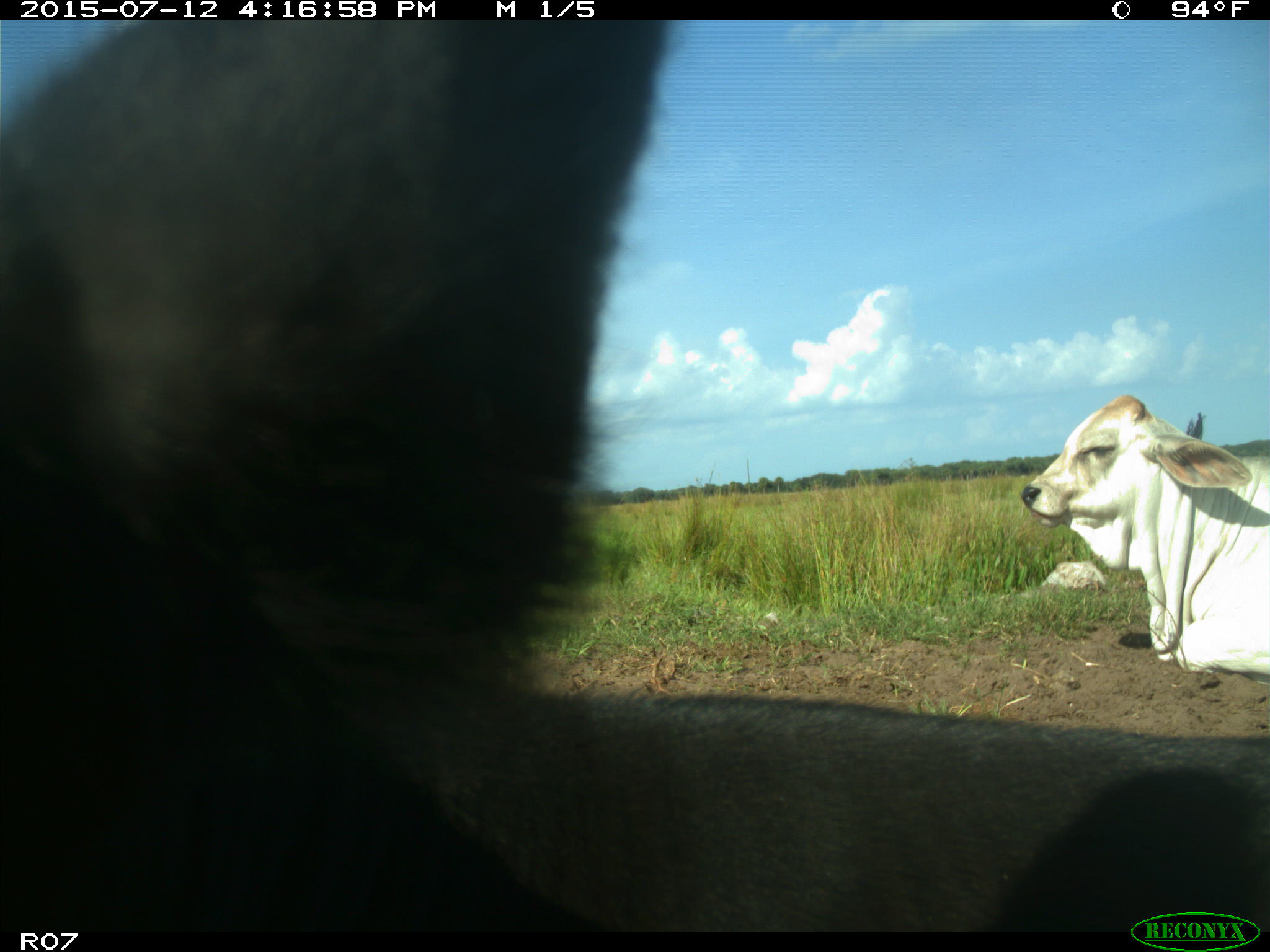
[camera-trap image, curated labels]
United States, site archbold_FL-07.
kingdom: Animalia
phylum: Chordata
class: Mammalia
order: Artiodactyla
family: Bovidae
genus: Bos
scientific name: Bos taurus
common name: domestic cow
Bos taurus (domestic cow).